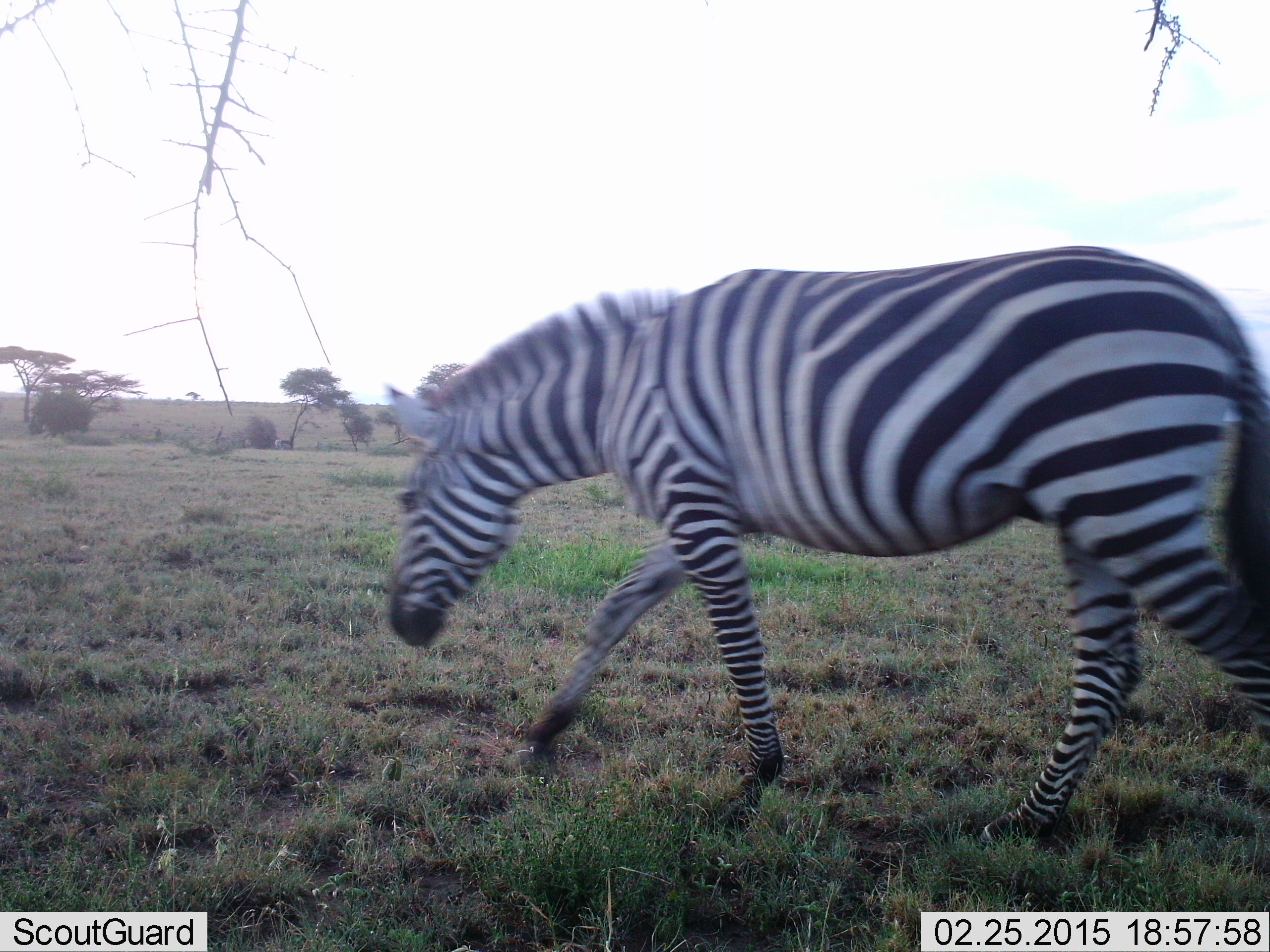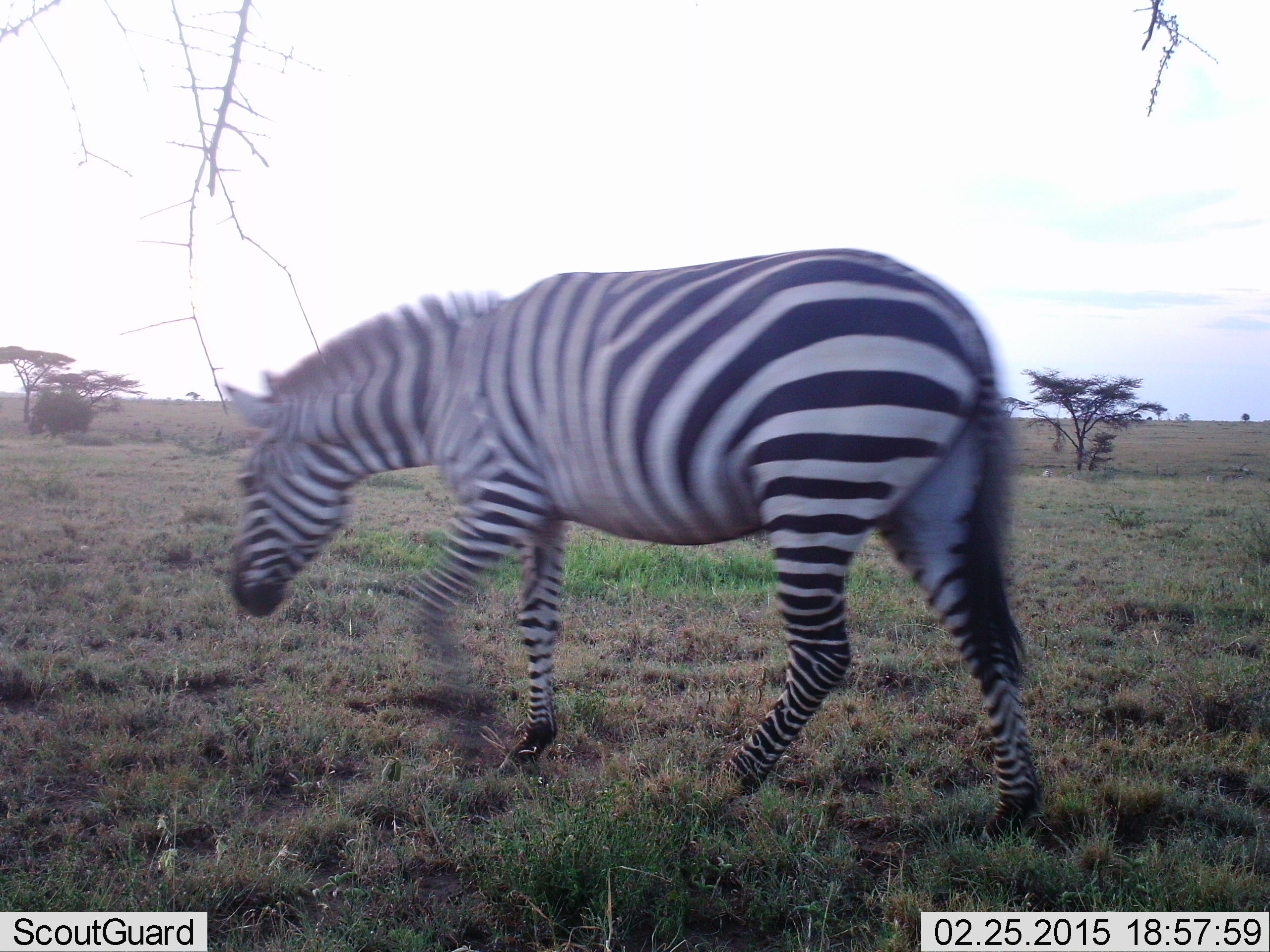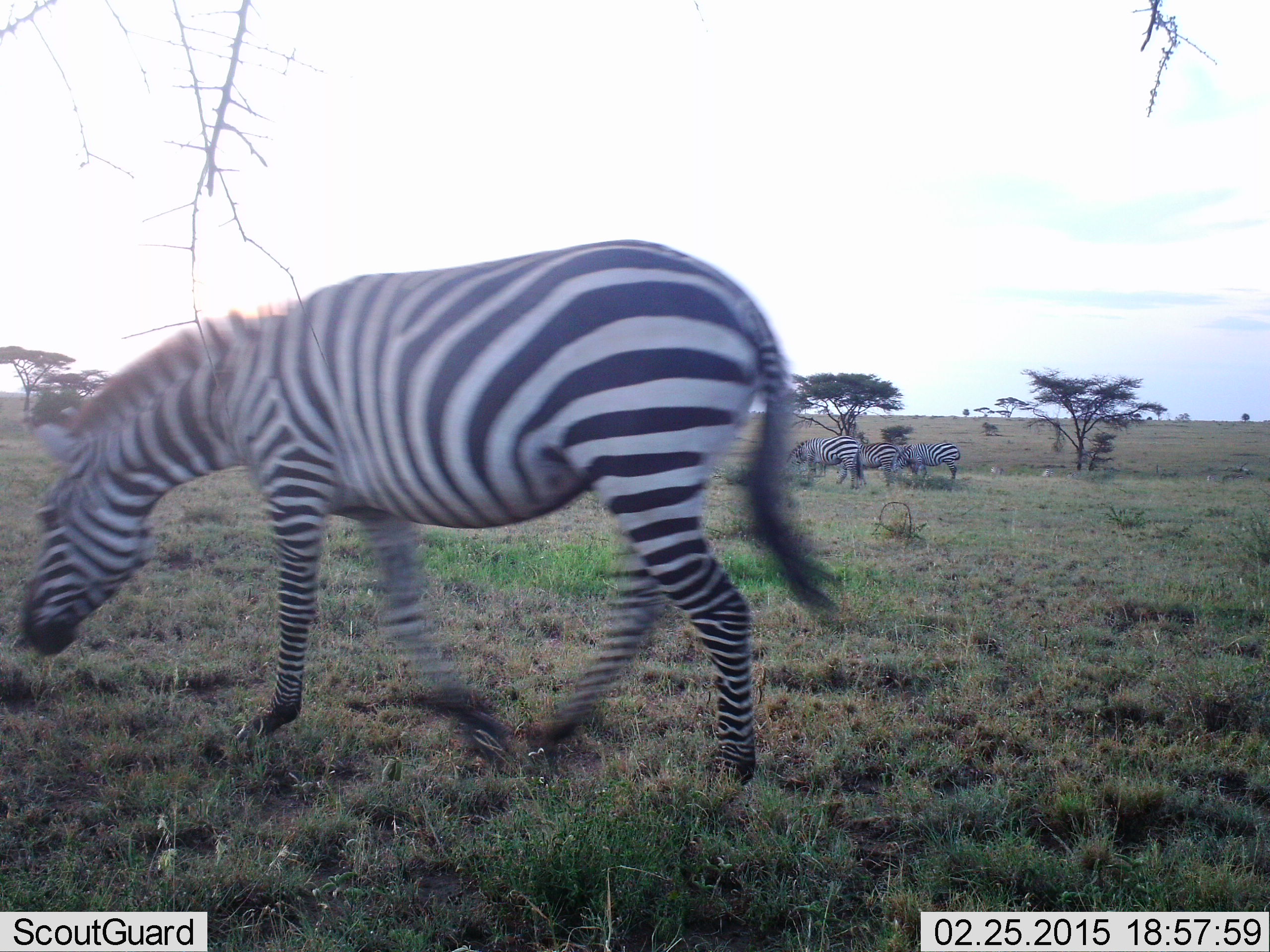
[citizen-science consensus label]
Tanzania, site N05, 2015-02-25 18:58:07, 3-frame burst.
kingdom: Animalia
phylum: Chordata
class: Mammalia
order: Perissodactyla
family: Equidae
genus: Equus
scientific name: Equus quagga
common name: plains zebra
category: zebra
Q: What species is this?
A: Zebra (plains zebra) (Equus quagga).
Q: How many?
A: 4.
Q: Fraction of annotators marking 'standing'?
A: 50%.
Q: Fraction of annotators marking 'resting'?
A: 0%.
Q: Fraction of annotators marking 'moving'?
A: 90%.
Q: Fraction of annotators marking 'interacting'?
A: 0%.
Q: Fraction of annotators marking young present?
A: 0%.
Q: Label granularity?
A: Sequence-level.